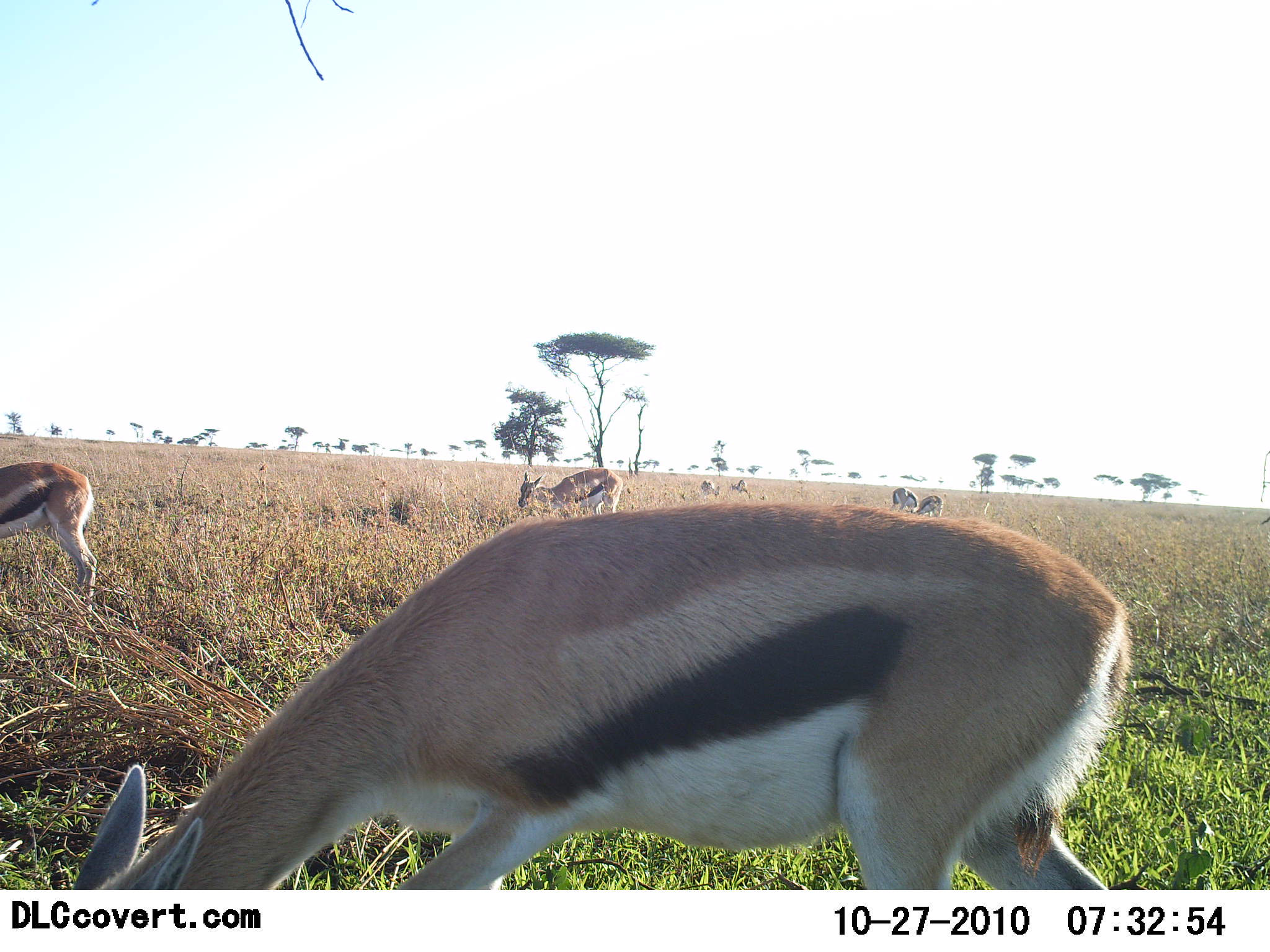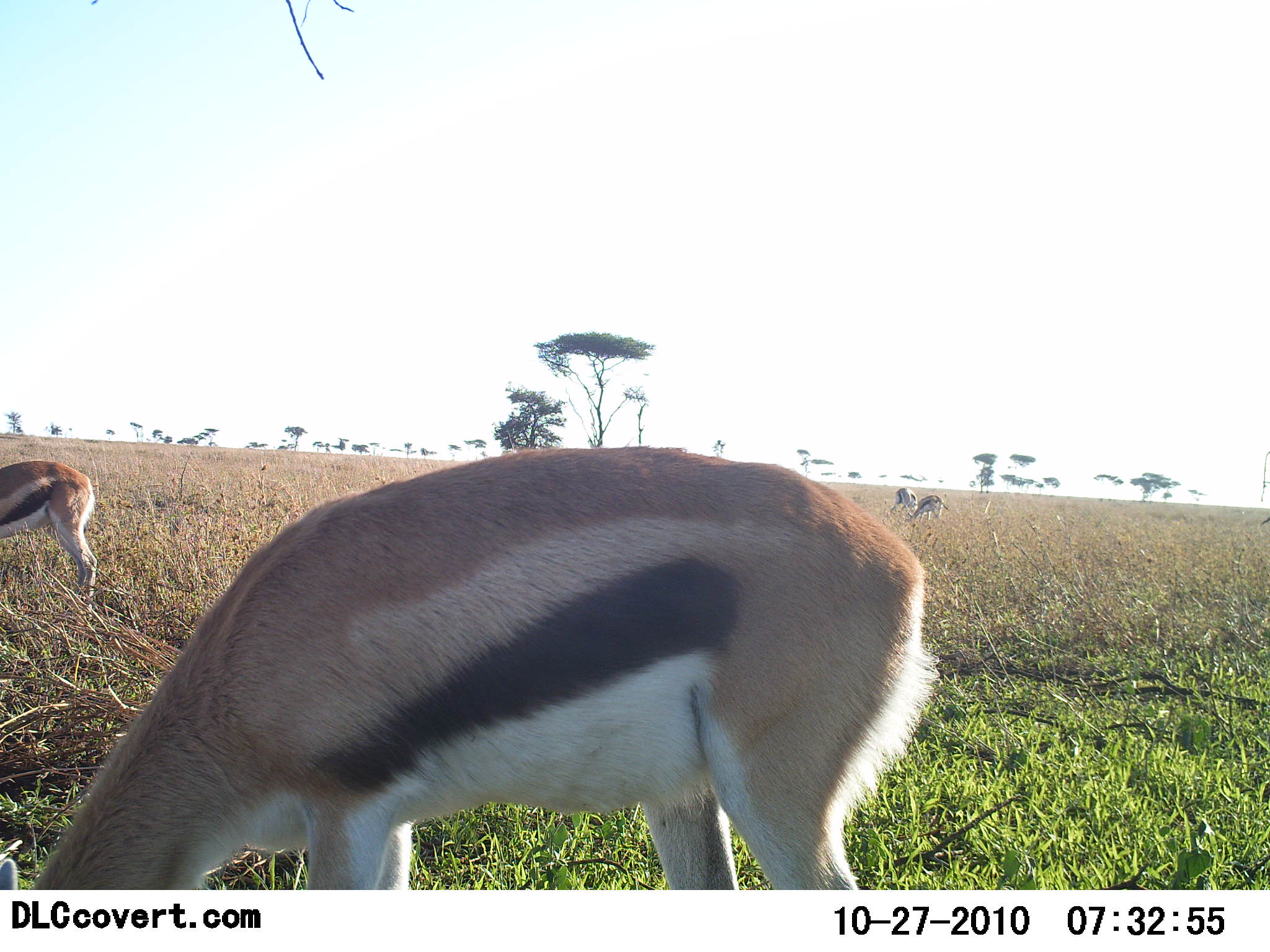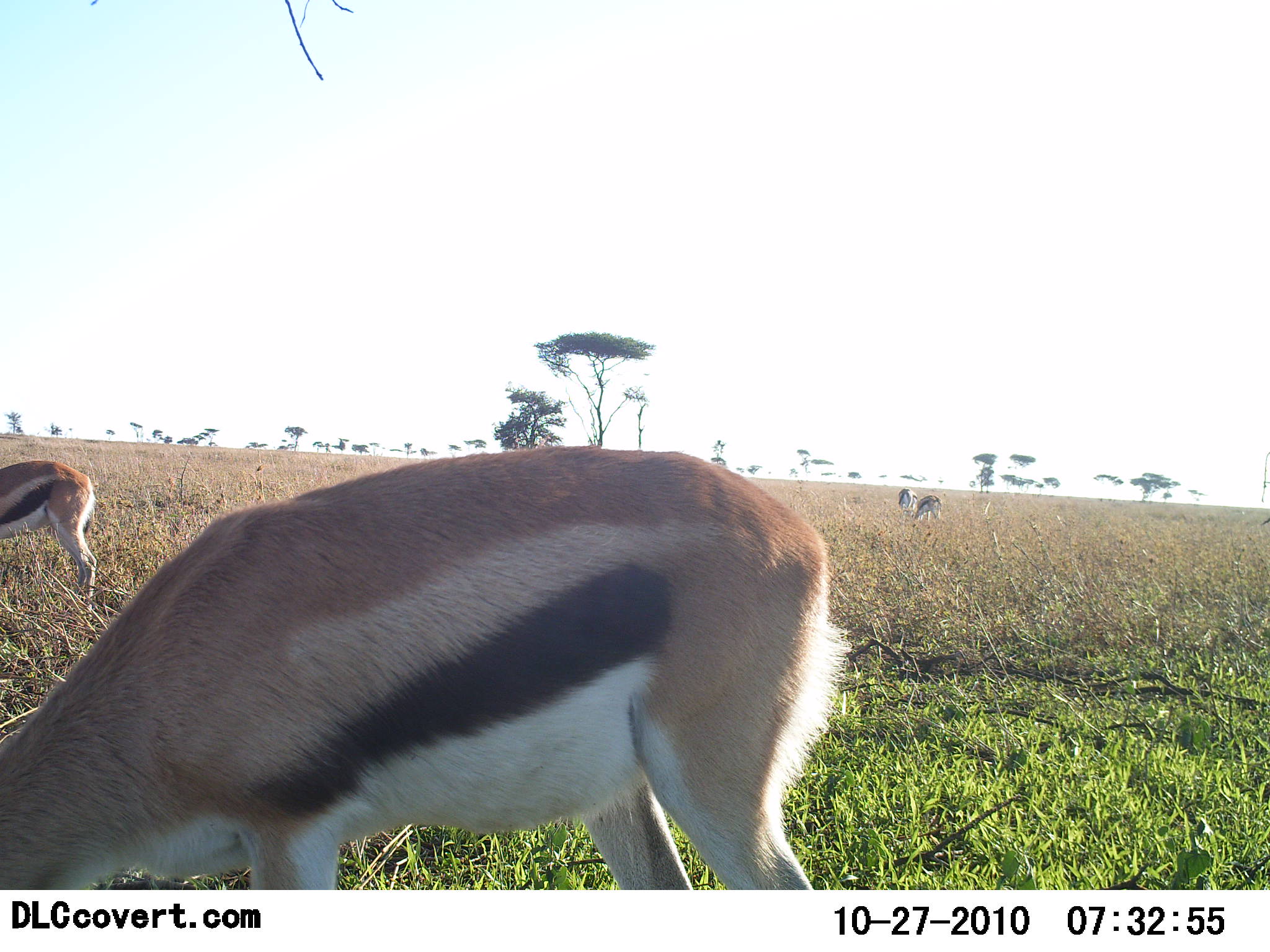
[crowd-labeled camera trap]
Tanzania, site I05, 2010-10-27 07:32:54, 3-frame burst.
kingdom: Animalia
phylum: Chordata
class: Mammalia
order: Artiodactyla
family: Bovidae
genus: Eudorcas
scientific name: Eudorcas thomsonii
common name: thomson's gazelle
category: gazellethomsons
Gazellethomsons (thomson's gazelle) (Eudorcas thomsonii), count 5. Behavior (volunteer vote fractions): standing 20%, resting 0%, moving 10%, interacting 0%. Young present (vote fraction): 0%. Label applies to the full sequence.